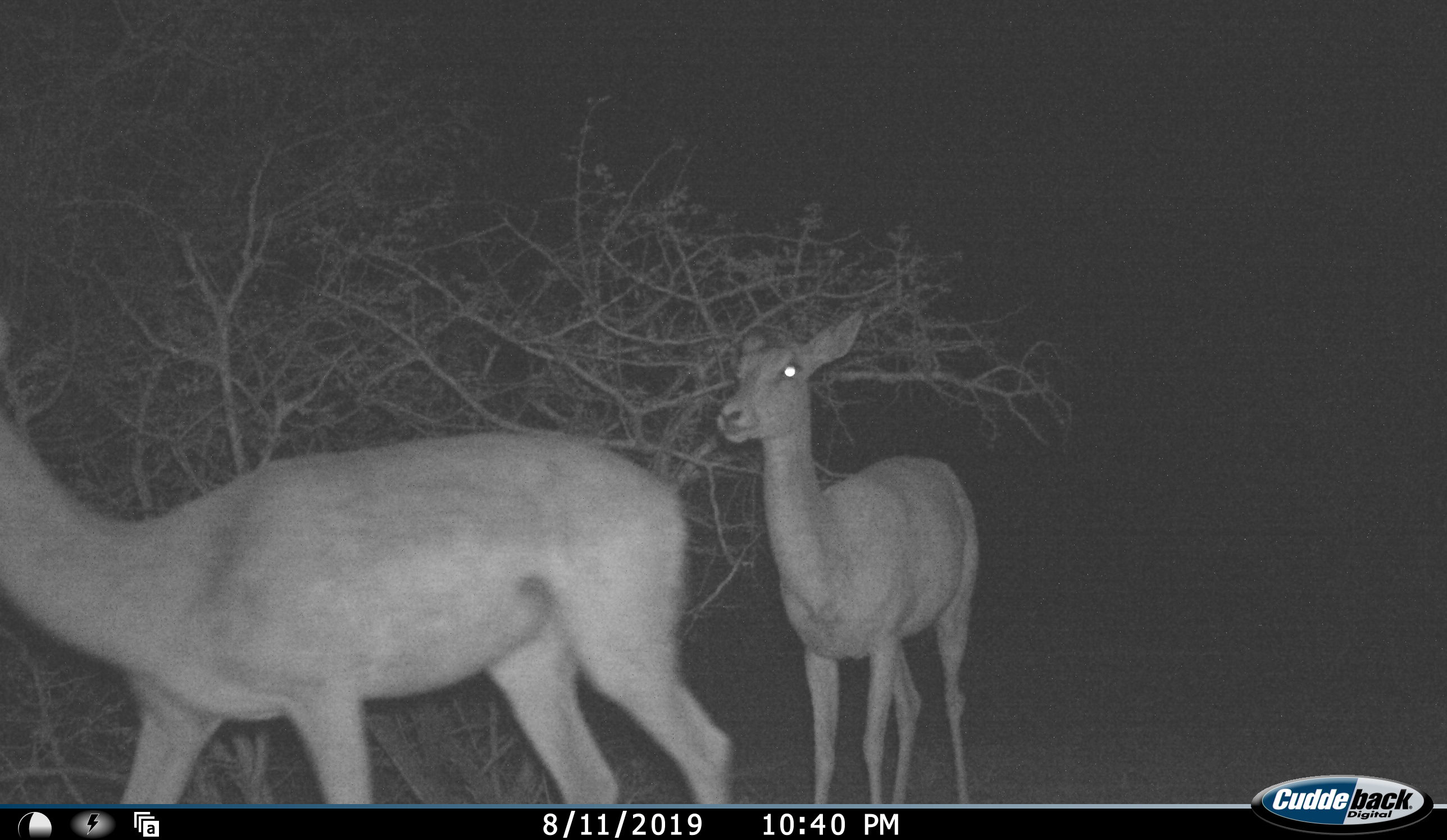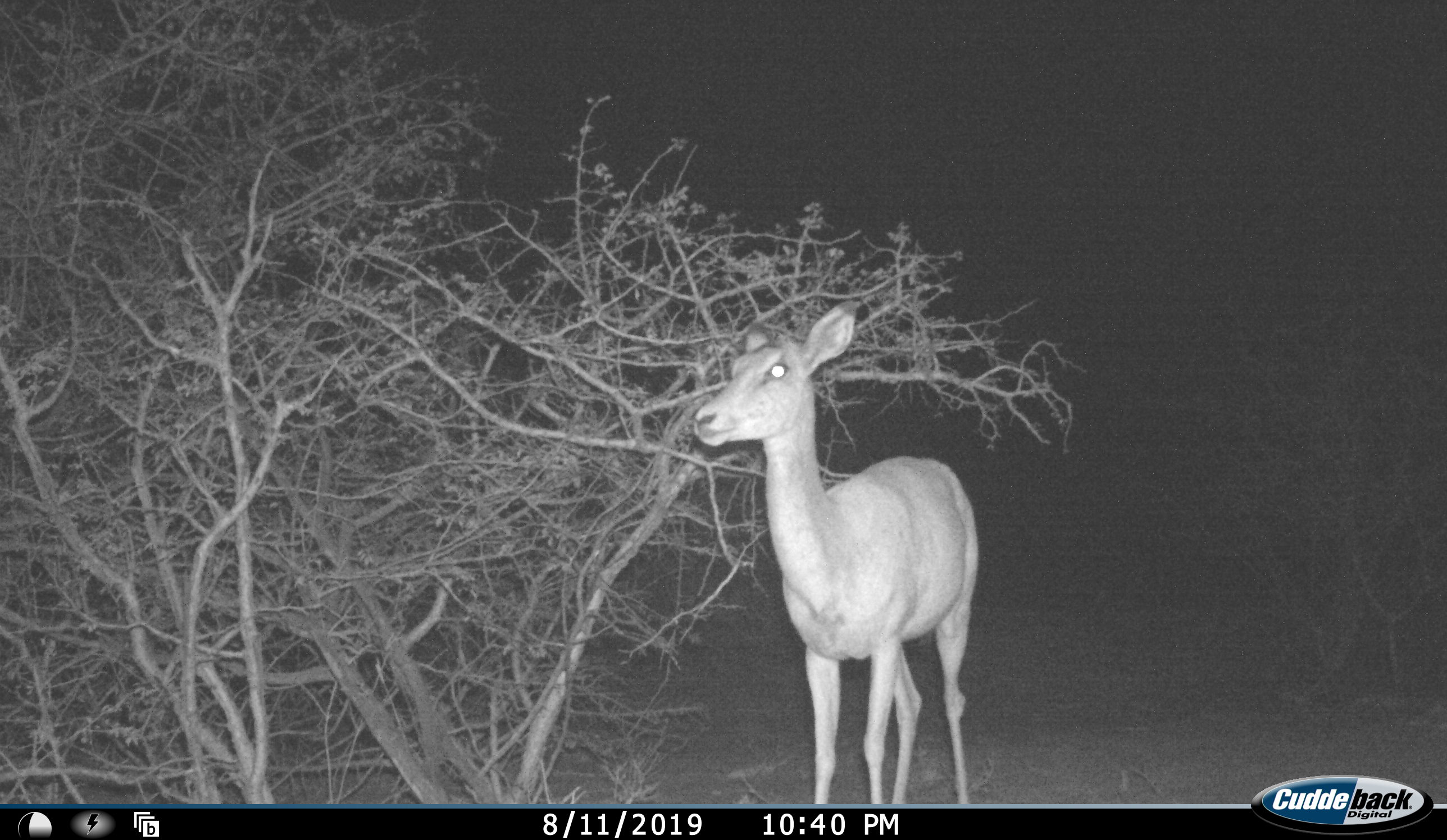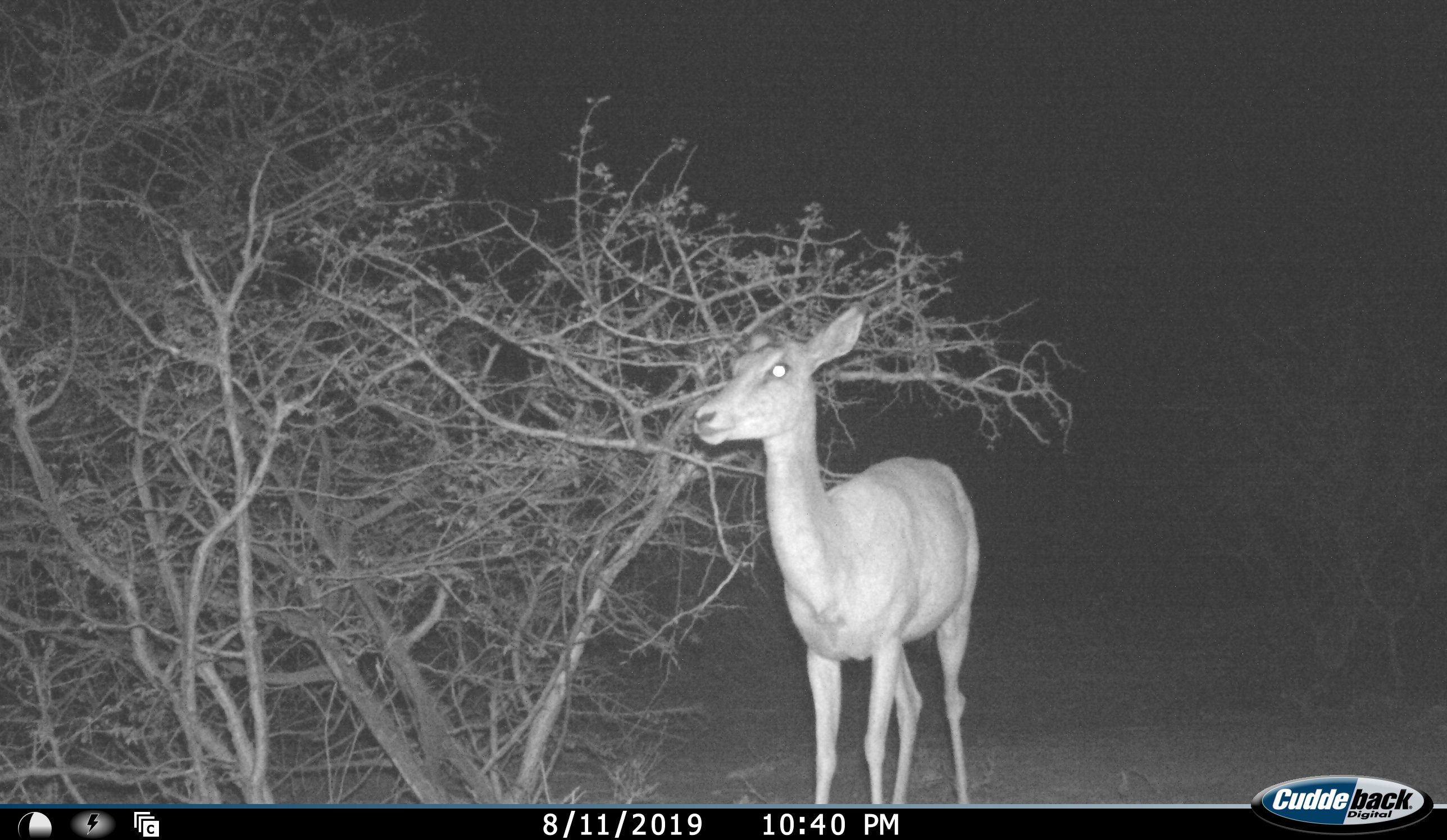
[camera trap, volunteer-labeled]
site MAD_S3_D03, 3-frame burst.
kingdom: Animalia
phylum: Chordata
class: Mammalia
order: Artiodactyla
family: Bovidae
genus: Aepyceros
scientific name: Aepyceros melampus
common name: impala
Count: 2.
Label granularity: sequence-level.